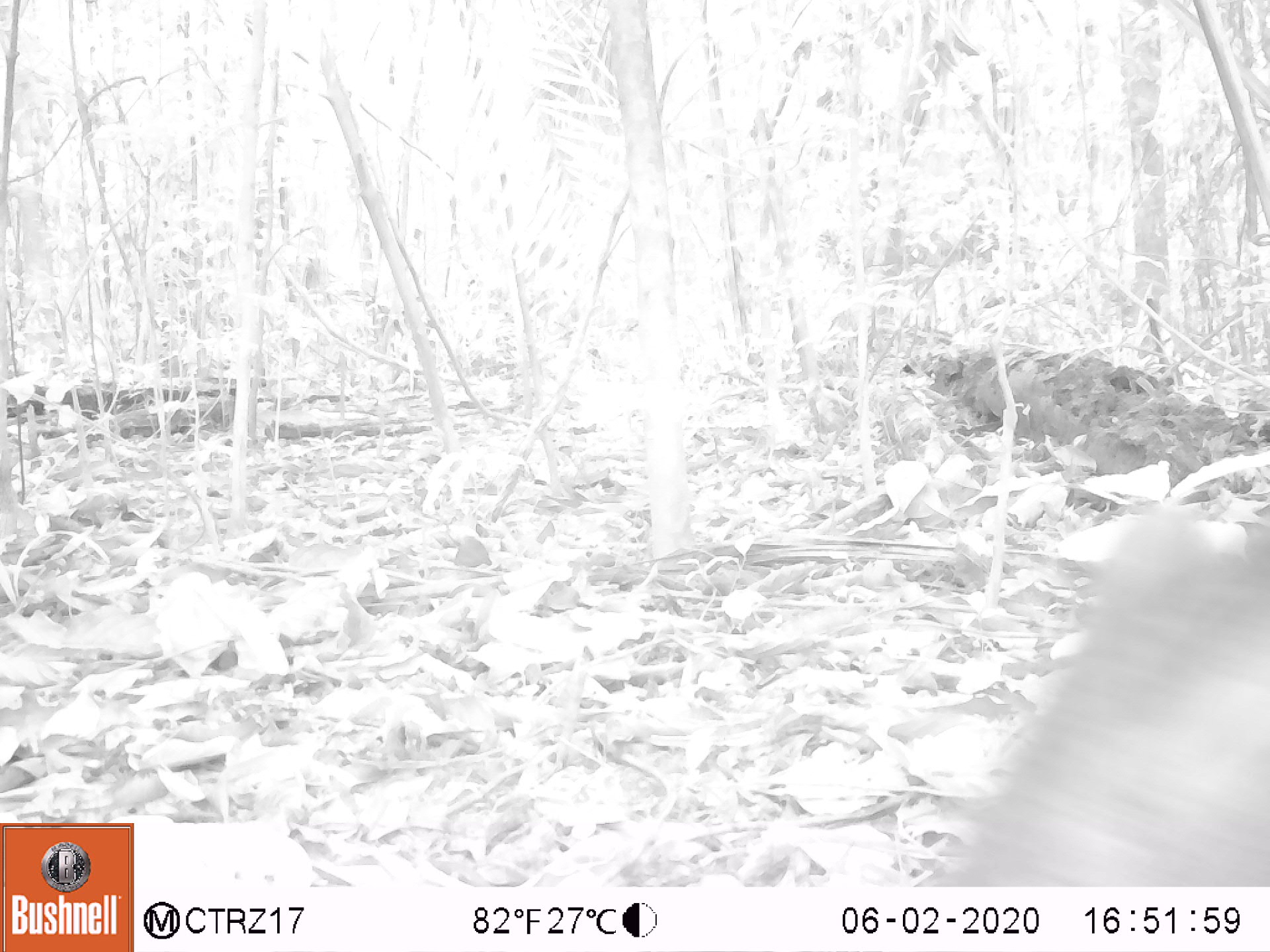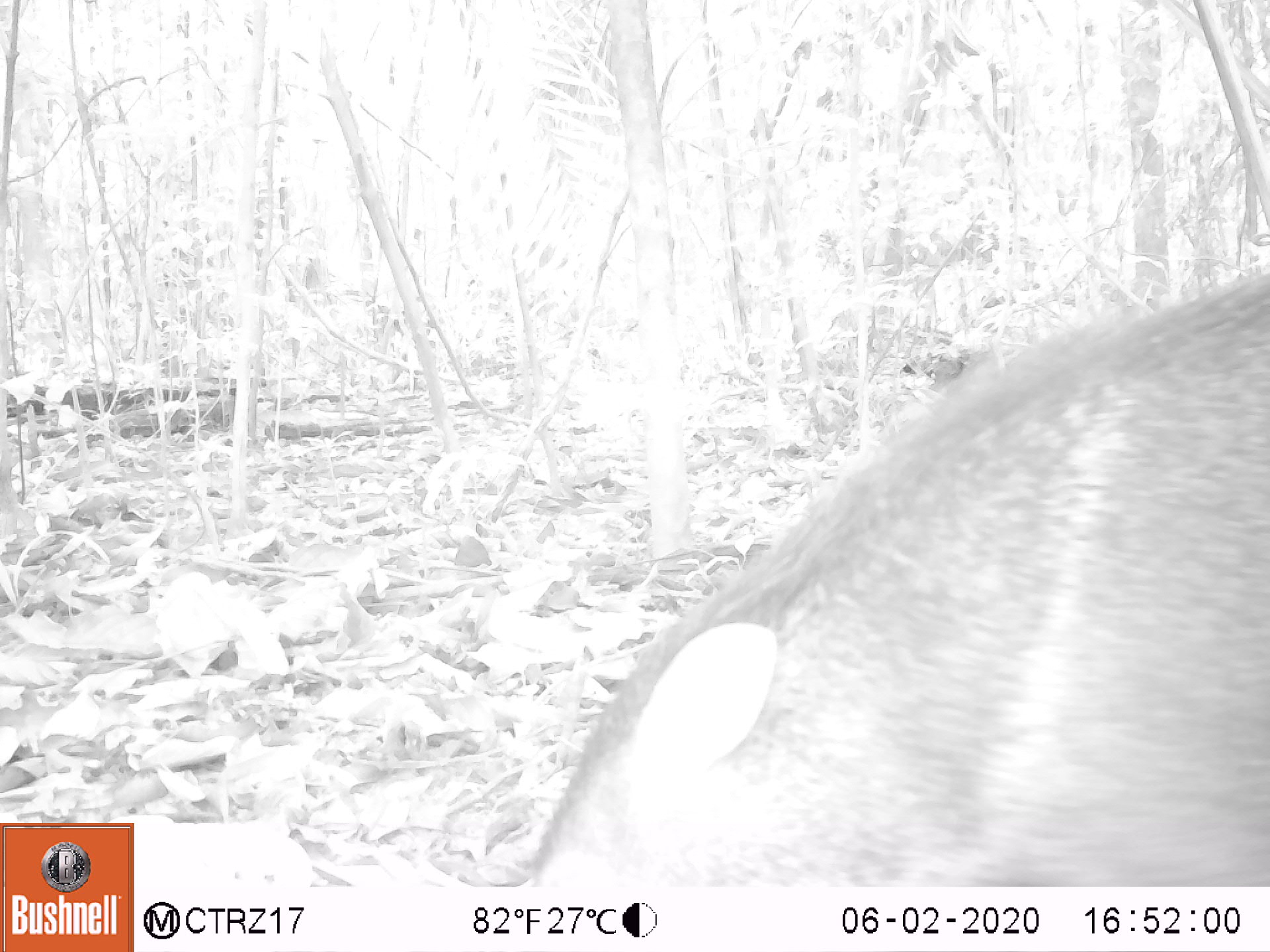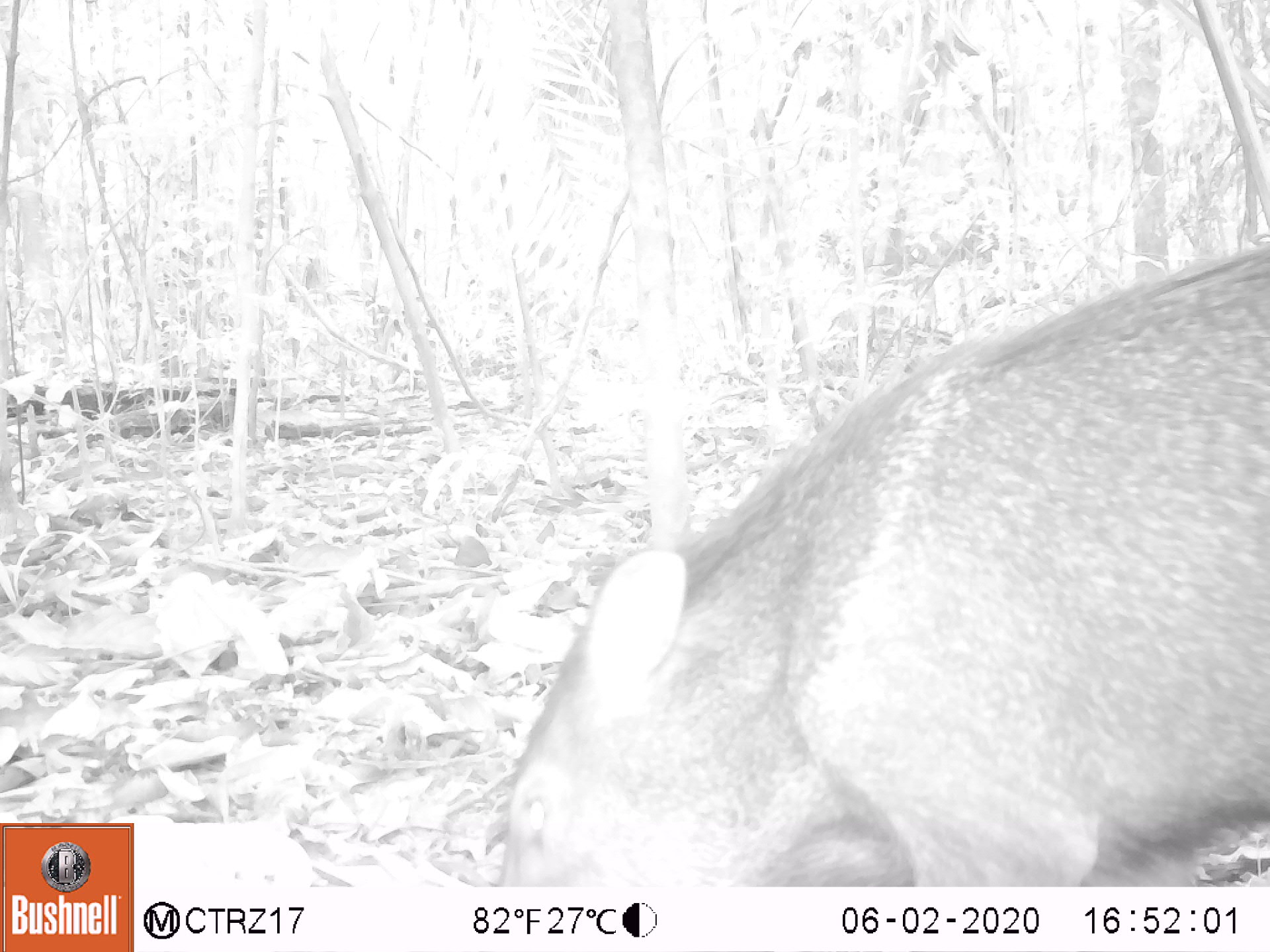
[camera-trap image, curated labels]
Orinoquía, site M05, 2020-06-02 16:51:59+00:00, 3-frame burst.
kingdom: Animalia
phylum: Chordata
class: Mammalia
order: Artiodactyla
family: Tayassuidae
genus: Pecari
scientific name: Pecari tajacu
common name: collared peccary